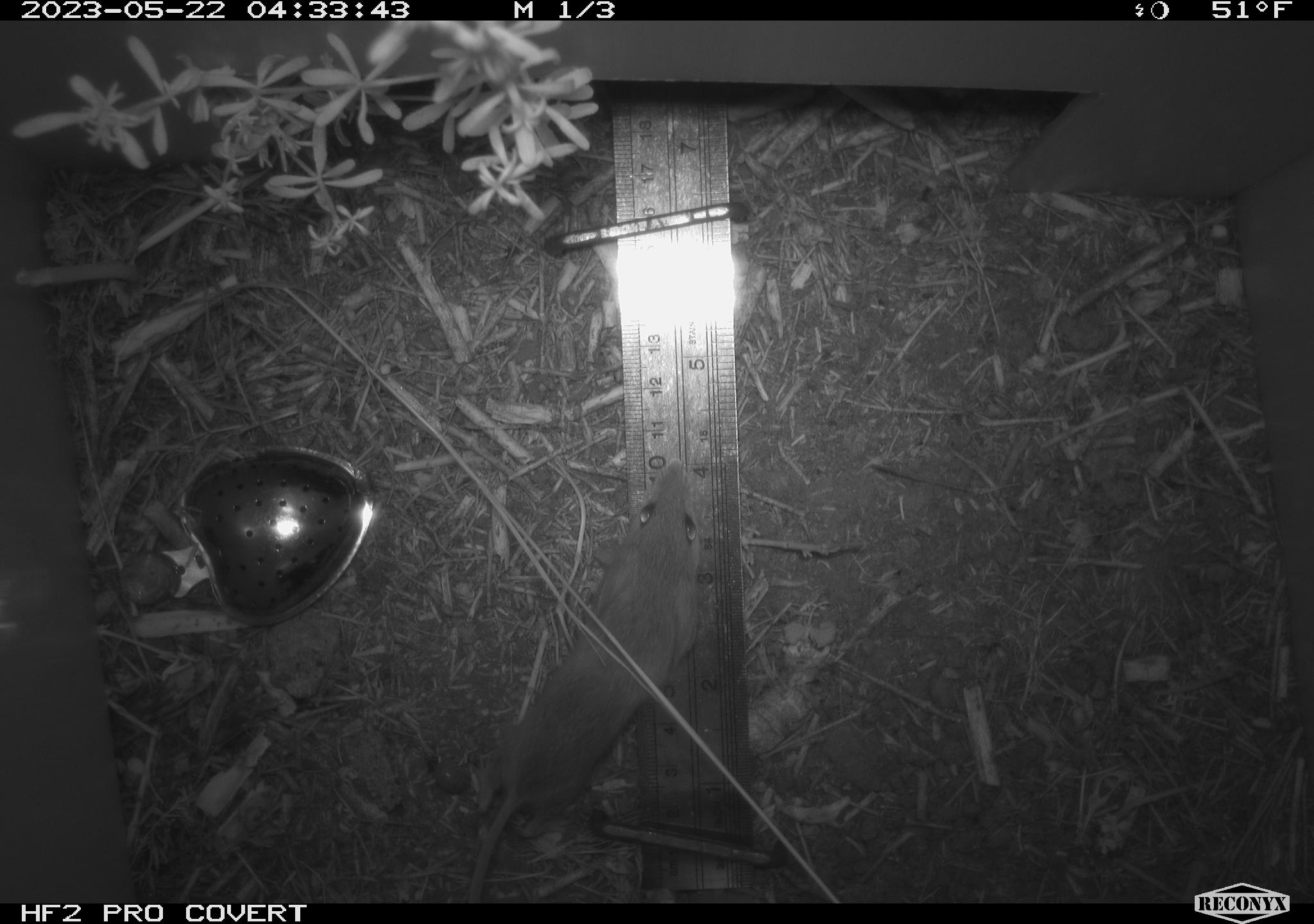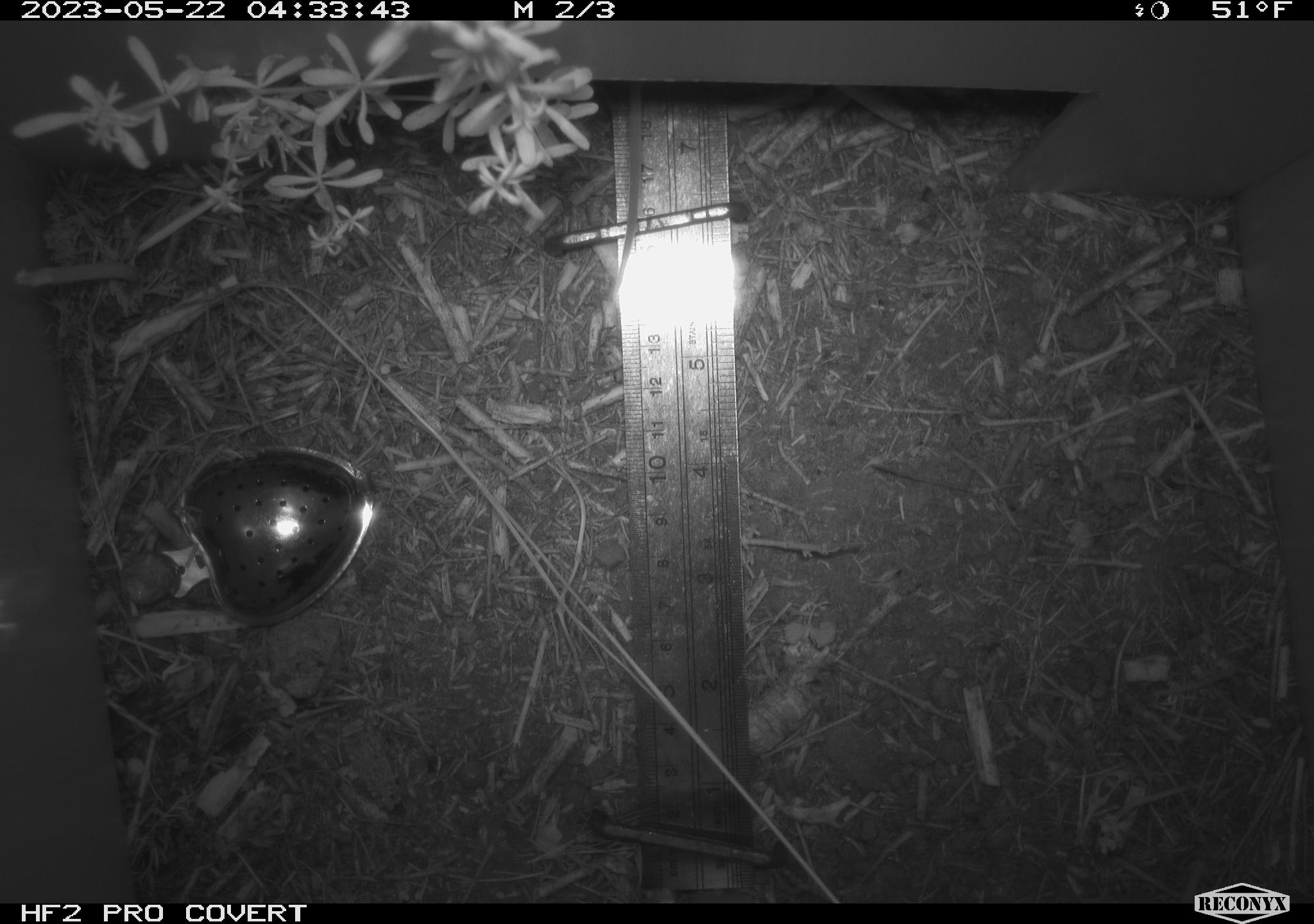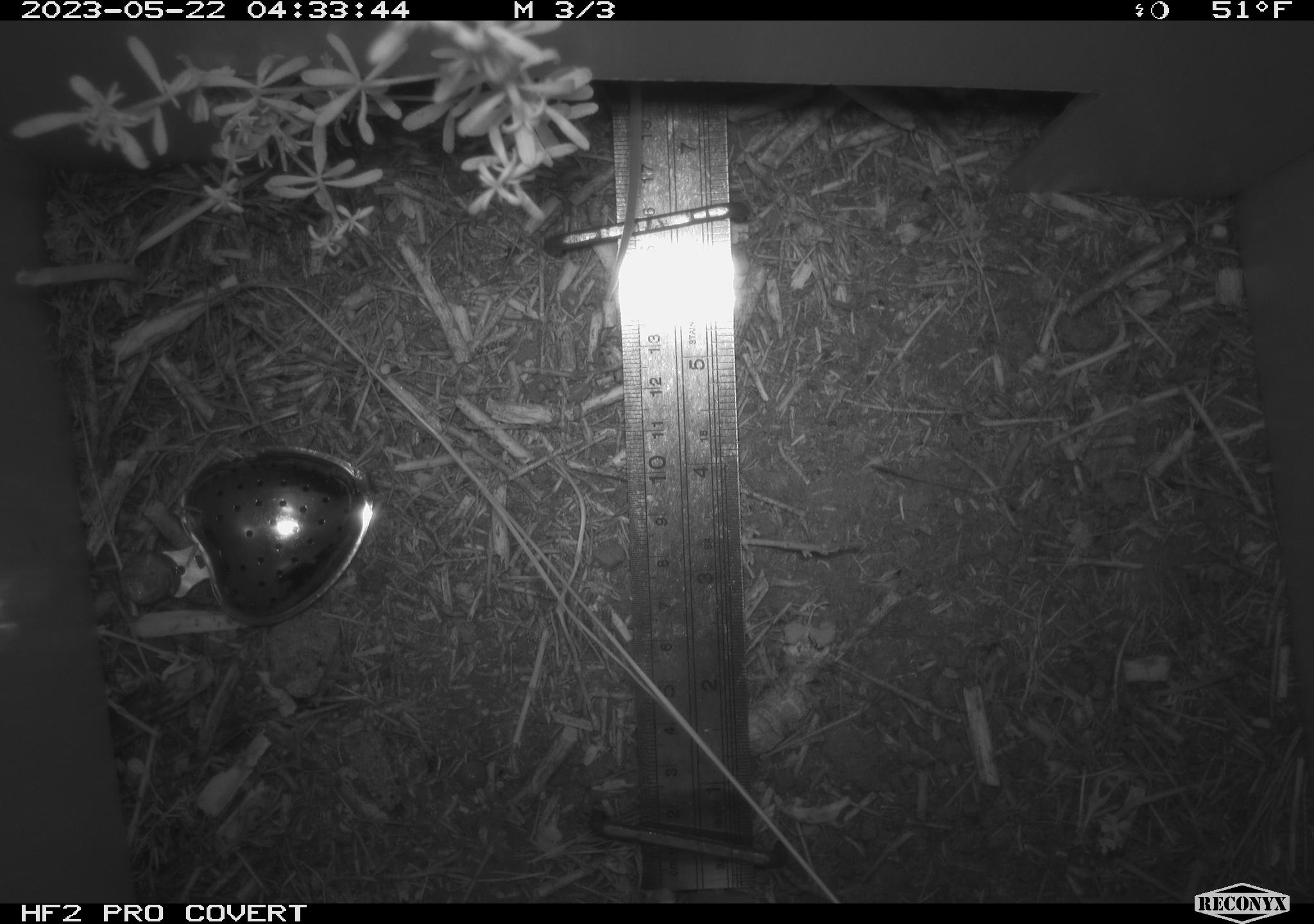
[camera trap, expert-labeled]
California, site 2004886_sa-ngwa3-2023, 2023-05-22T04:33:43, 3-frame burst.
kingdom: Animalia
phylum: Chordata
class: Mammalia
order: Rodentia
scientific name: Rodentia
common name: mouse species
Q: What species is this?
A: Mouse species (Rodentia).